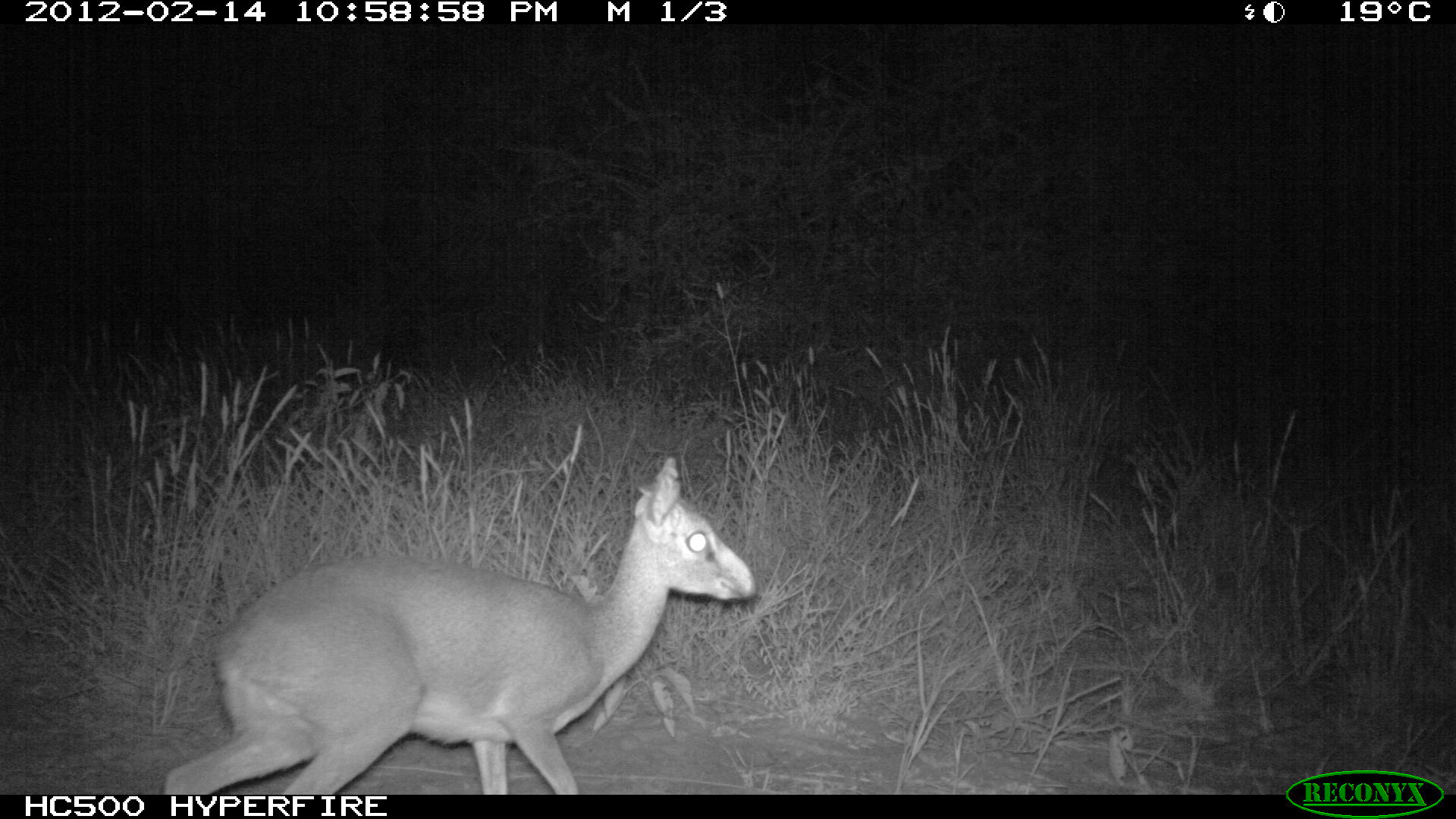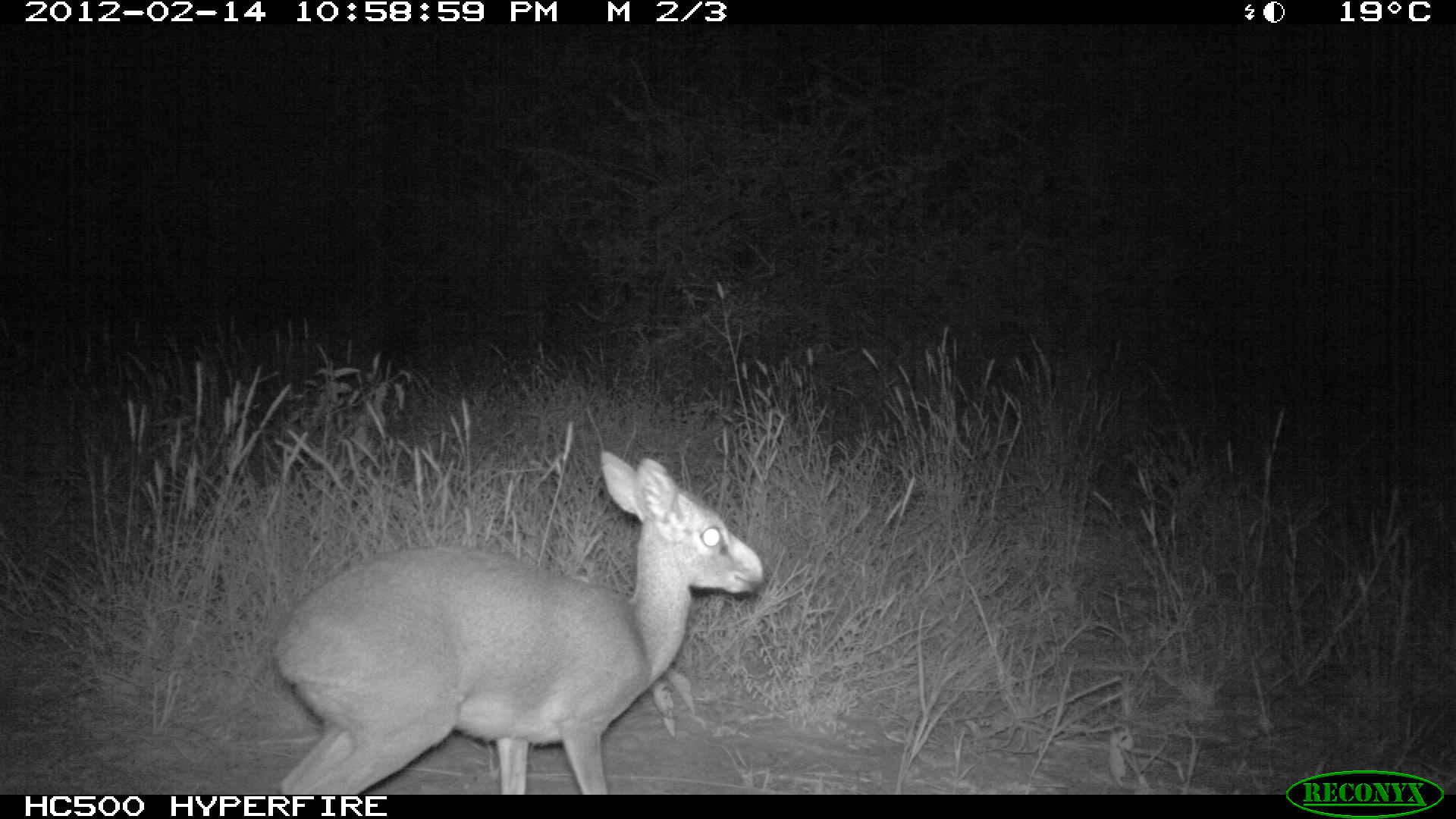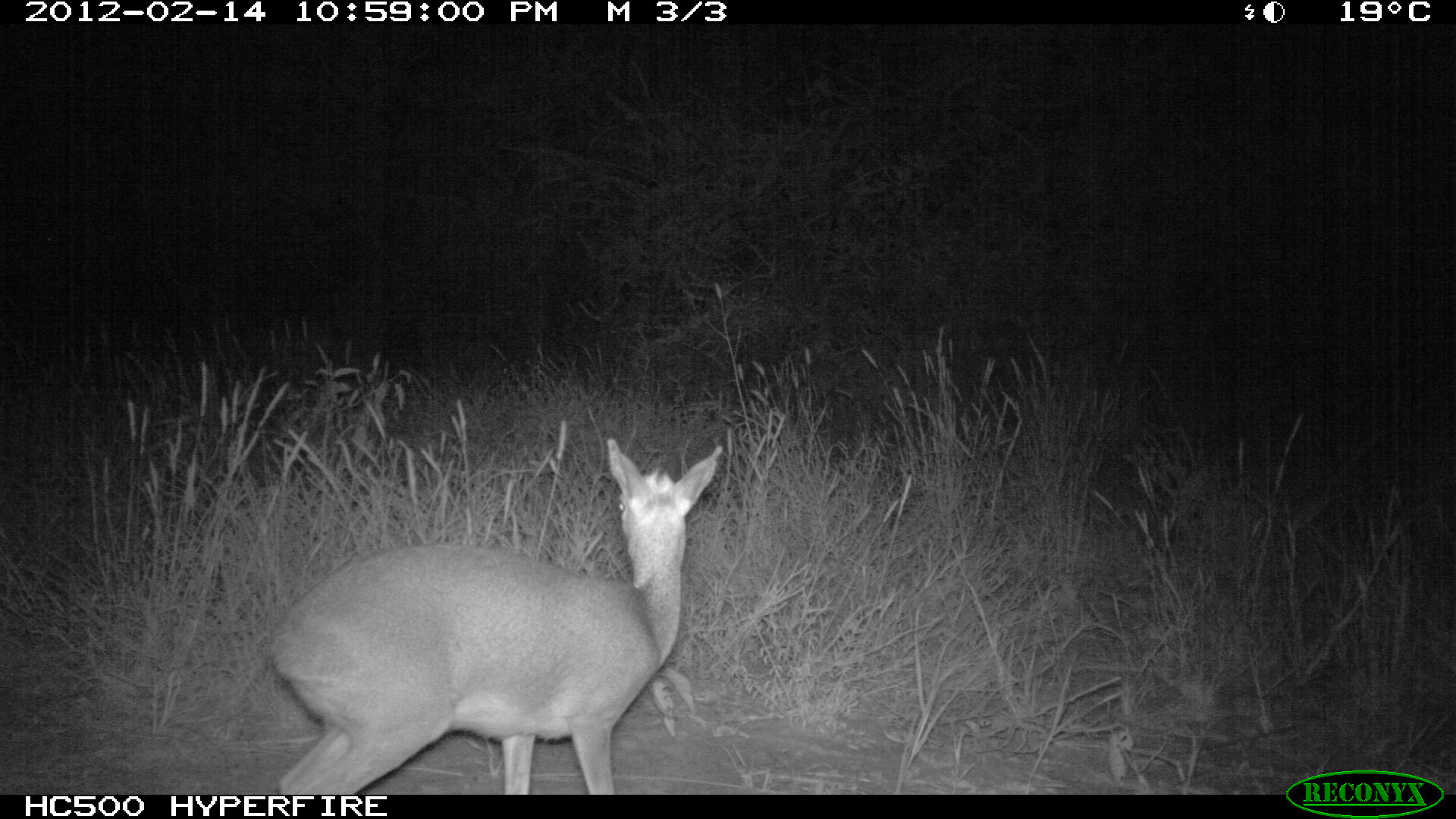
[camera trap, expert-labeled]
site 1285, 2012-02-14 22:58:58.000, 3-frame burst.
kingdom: Animalia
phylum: Chordata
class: Mammalia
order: Artiodactyla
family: Bovidae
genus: Madoqua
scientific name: Madoqua guentheri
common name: günther's dik-dik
Madoqua guentheri (günther's dik-dik), count 1.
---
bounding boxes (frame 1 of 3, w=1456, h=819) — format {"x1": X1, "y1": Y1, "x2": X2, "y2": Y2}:
madoqua guentheri: {"x1": 160, "y1": 453, "x2": 757, "y2": 789}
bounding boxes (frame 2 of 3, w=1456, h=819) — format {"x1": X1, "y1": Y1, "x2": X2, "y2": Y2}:
madoqua guentheri: {"x1": 266, "y1": 447, "x2": 765, "y2": 790}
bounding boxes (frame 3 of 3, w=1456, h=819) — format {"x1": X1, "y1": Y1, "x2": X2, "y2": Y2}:
madoqua guentheri: {"x1": 264, "y1": 436, "x2": 724, "y2": 789}